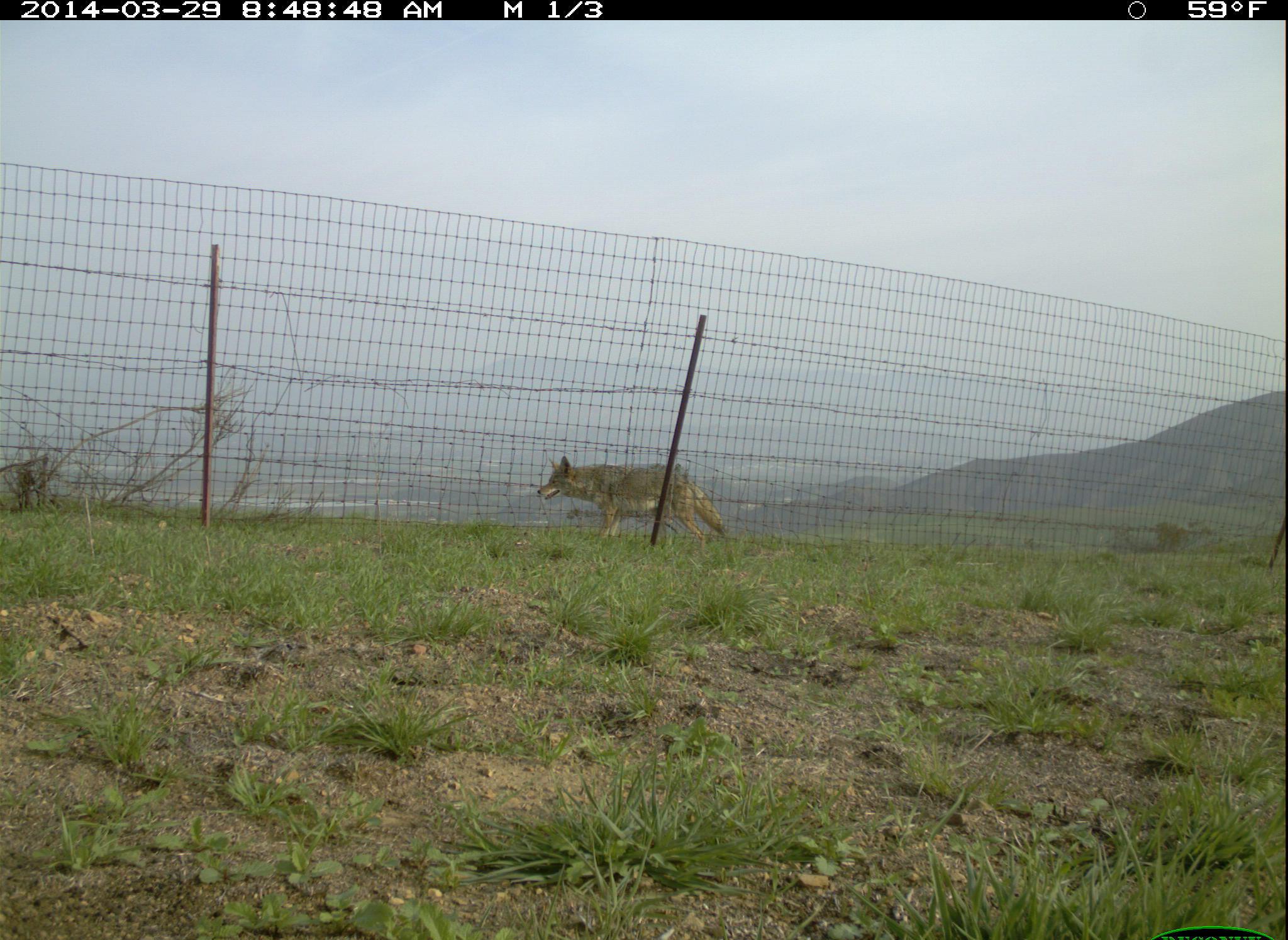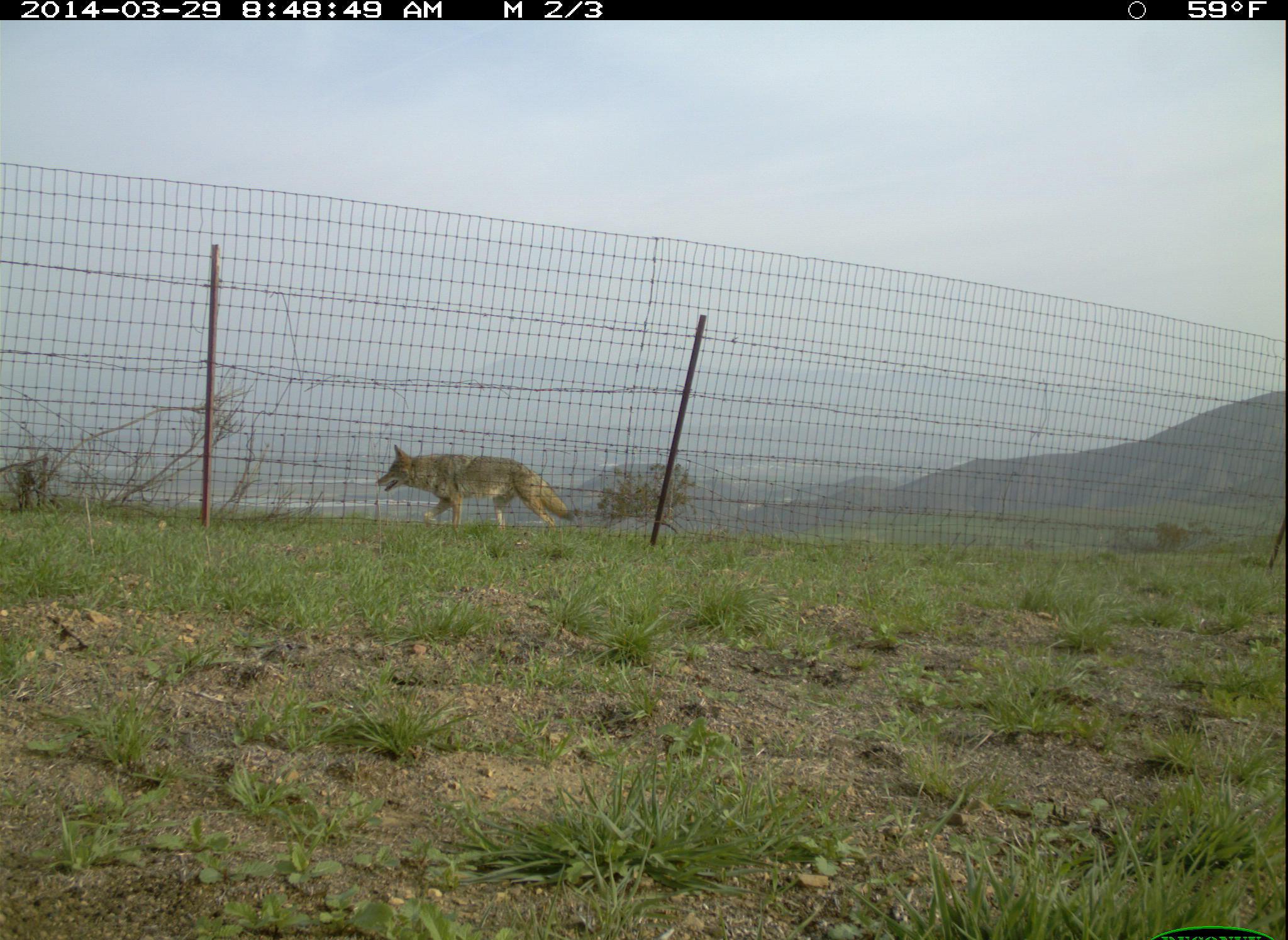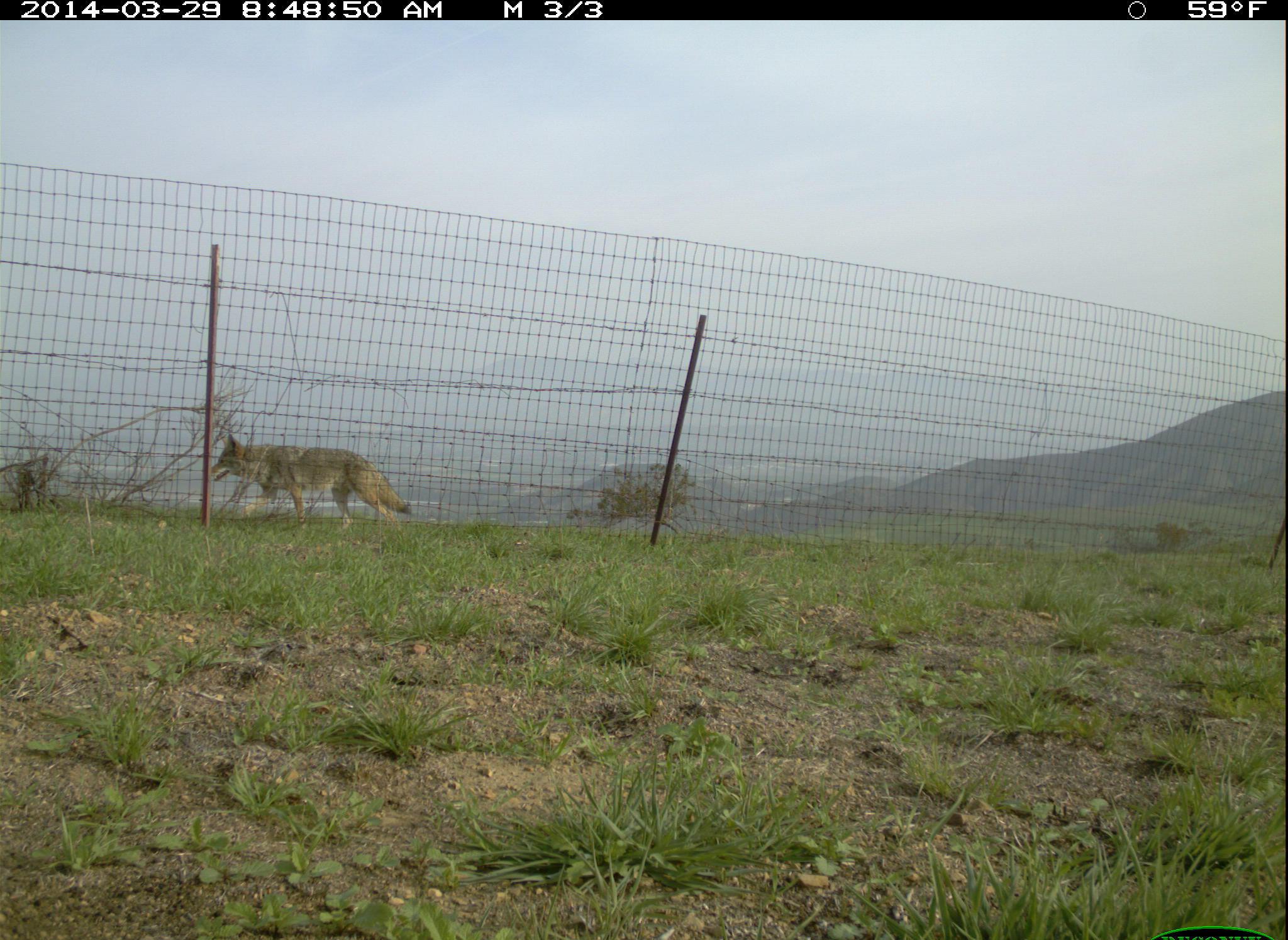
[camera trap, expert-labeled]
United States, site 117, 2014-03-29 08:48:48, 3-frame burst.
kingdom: Animalia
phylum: Chordata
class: Mammalia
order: Carnivora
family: Canidae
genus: Canis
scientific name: Canis latrans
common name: coyote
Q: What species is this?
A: Coyote (Canis latrans).